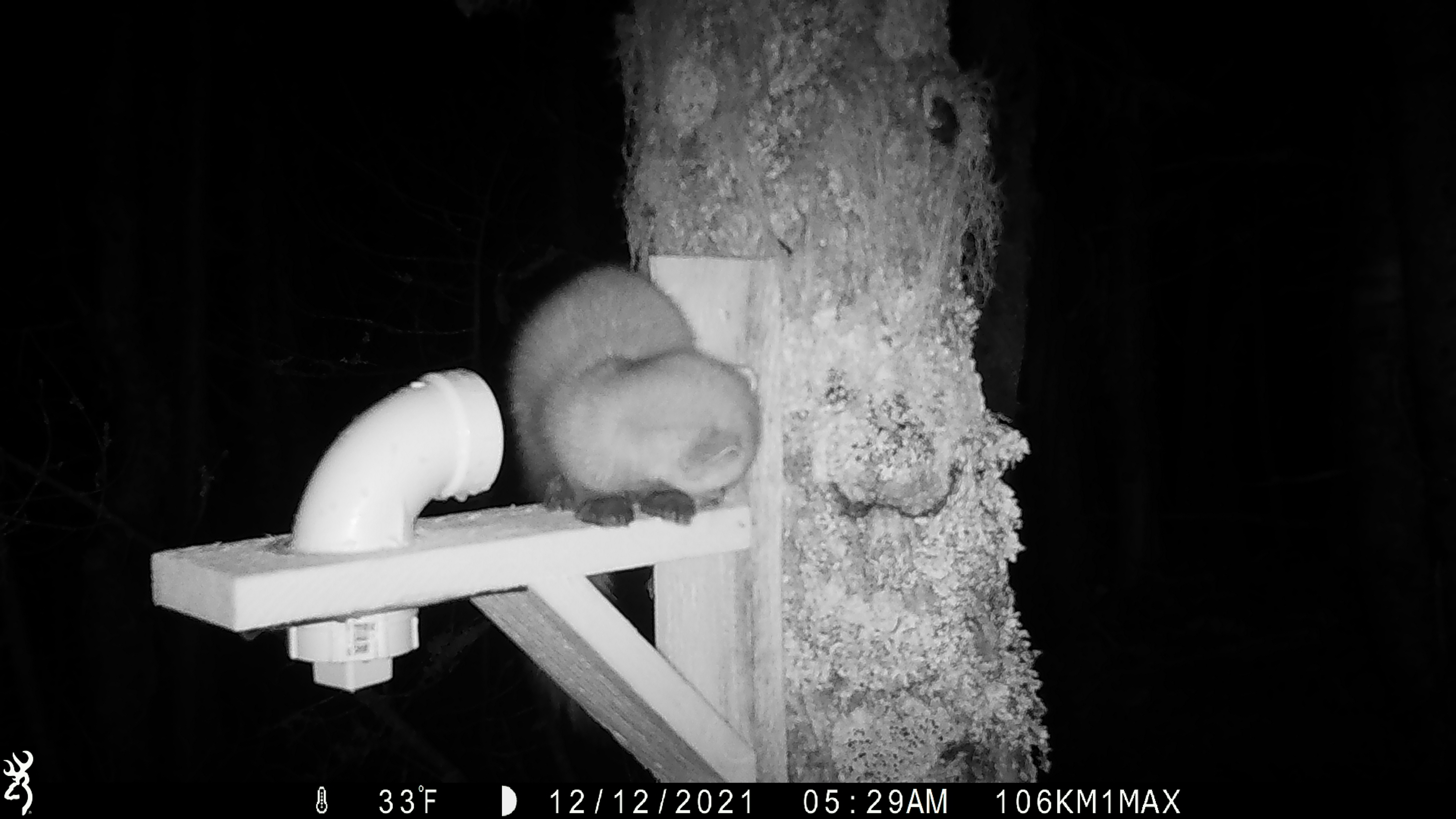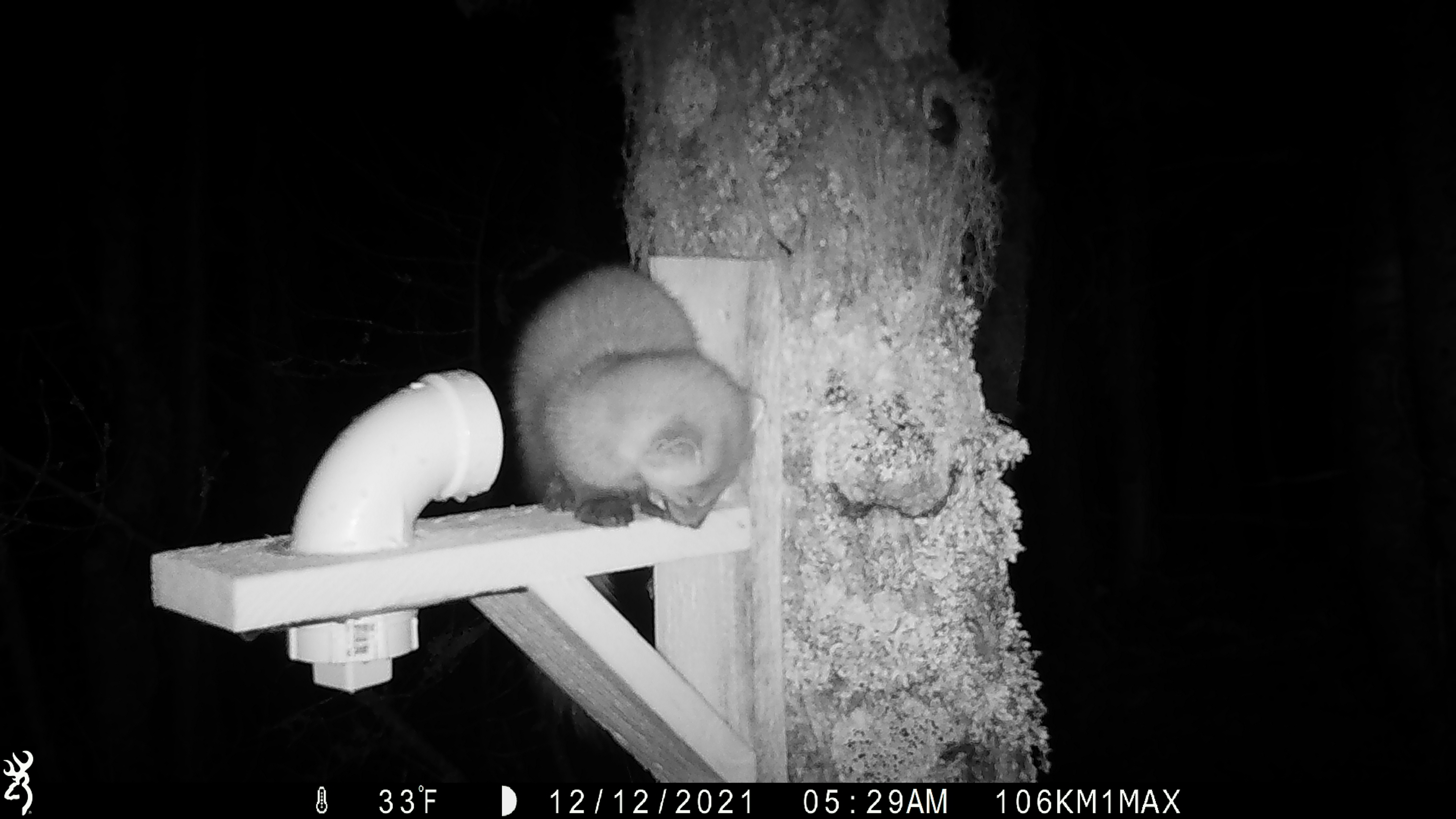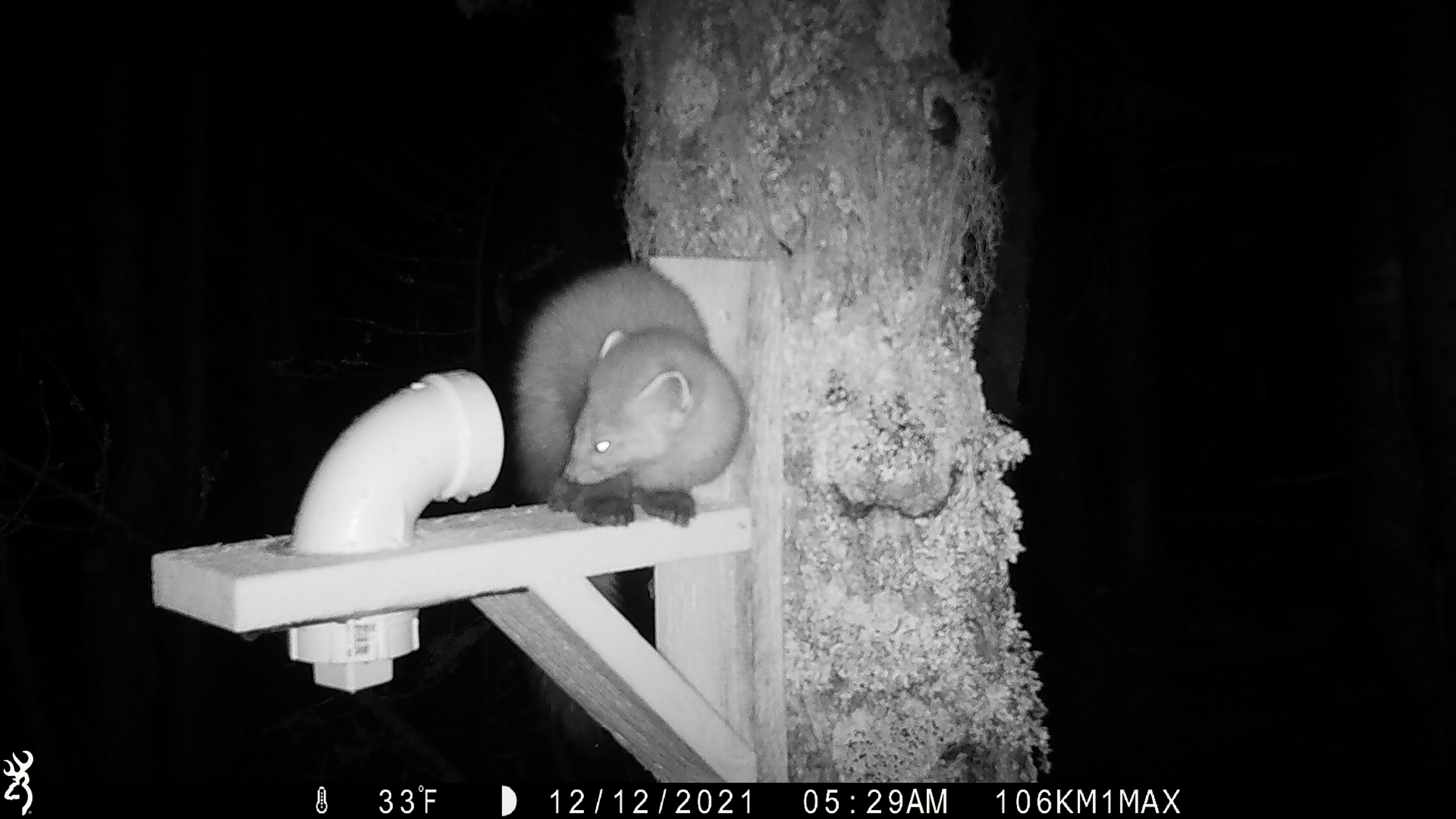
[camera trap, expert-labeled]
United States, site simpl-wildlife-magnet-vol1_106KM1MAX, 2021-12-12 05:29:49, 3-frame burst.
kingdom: Animalia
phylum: Chordata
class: Mammalia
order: Carnivora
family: Mustelidae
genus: Martes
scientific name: Martes americana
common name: american marten